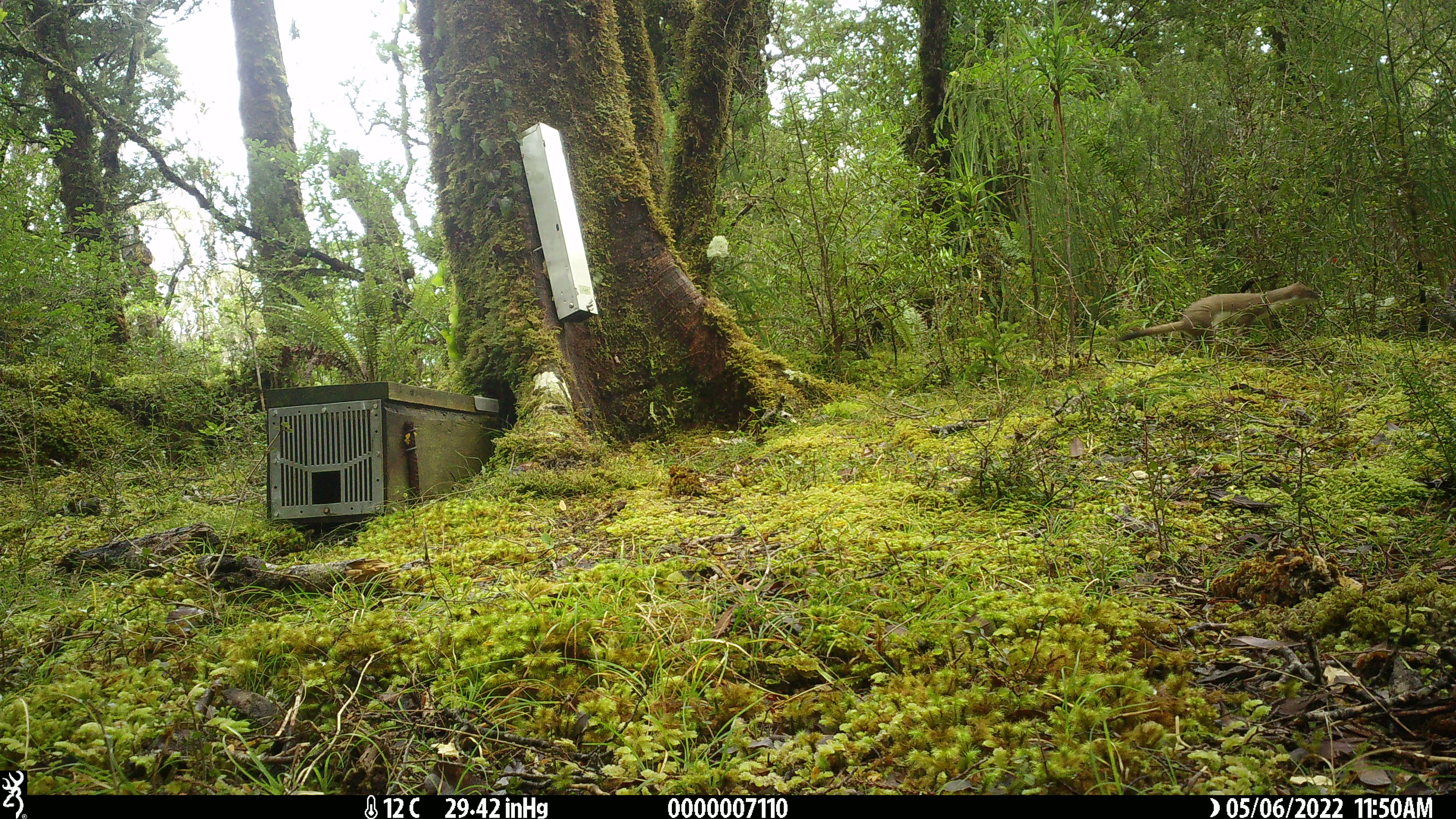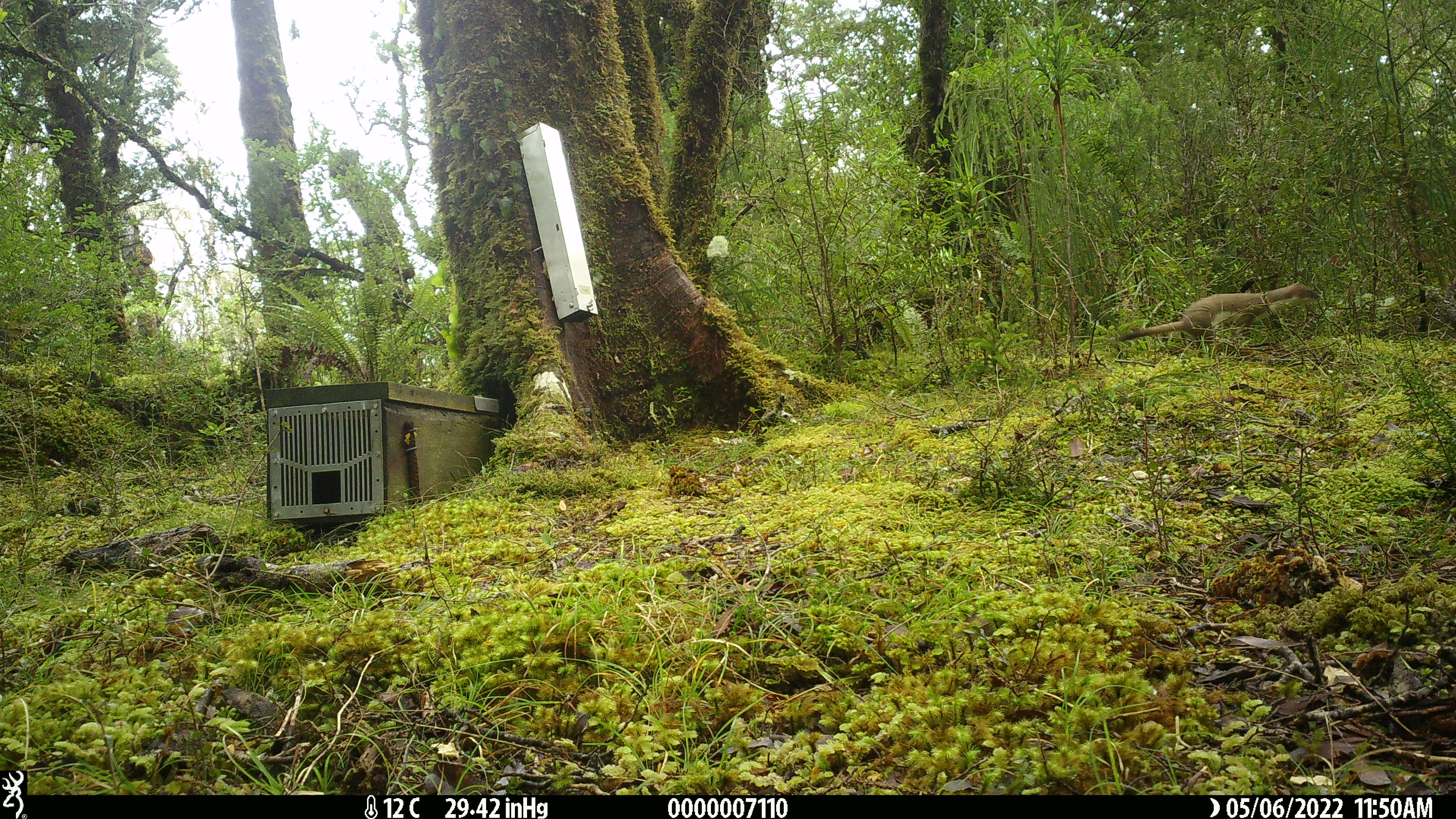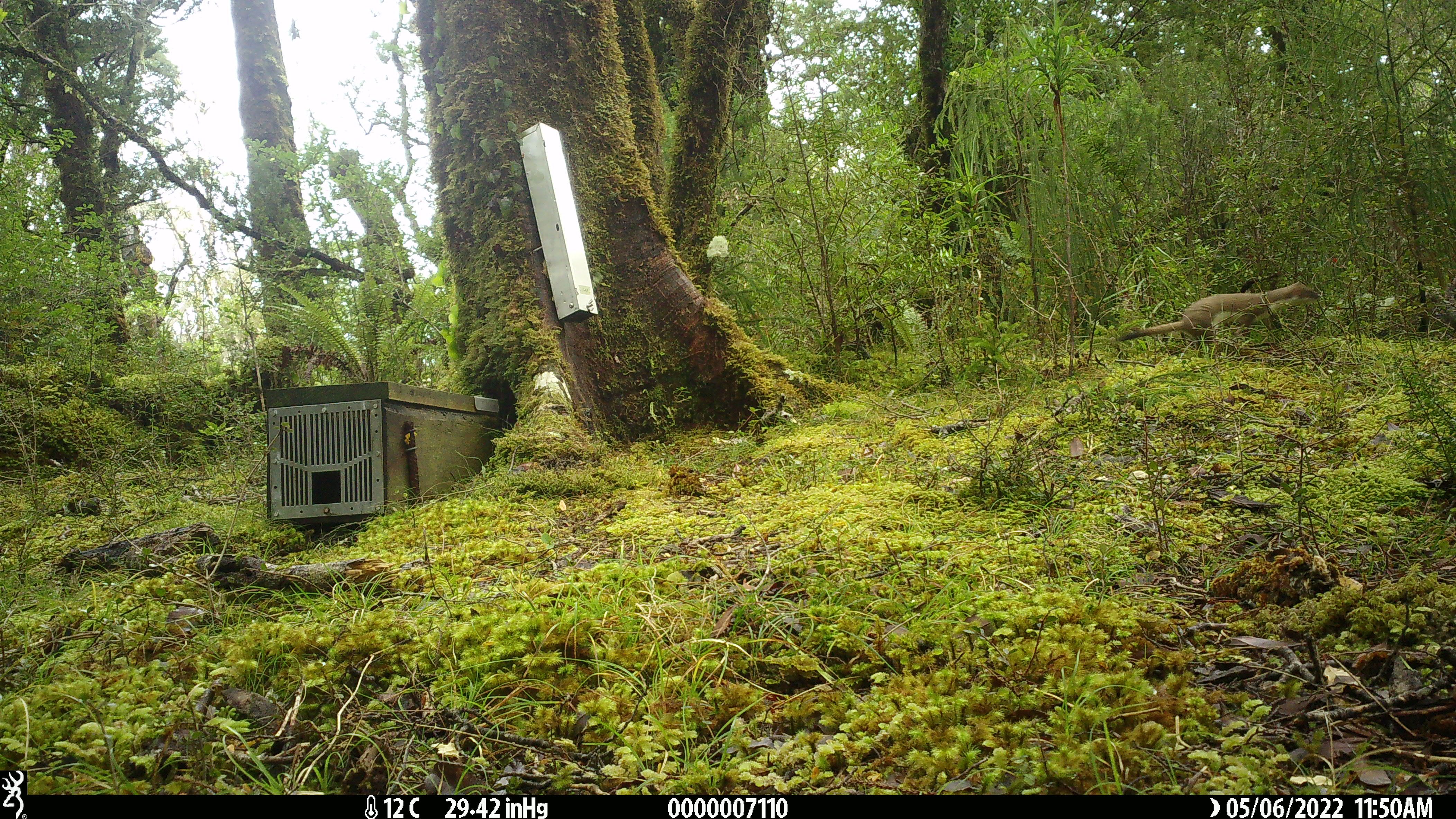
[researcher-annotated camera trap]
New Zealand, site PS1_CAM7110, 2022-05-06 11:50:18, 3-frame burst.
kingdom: Animalia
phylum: Chordata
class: Mammalia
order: Carnivora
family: Mustelidae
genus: Mustela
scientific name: Mustela erminea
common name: stoat